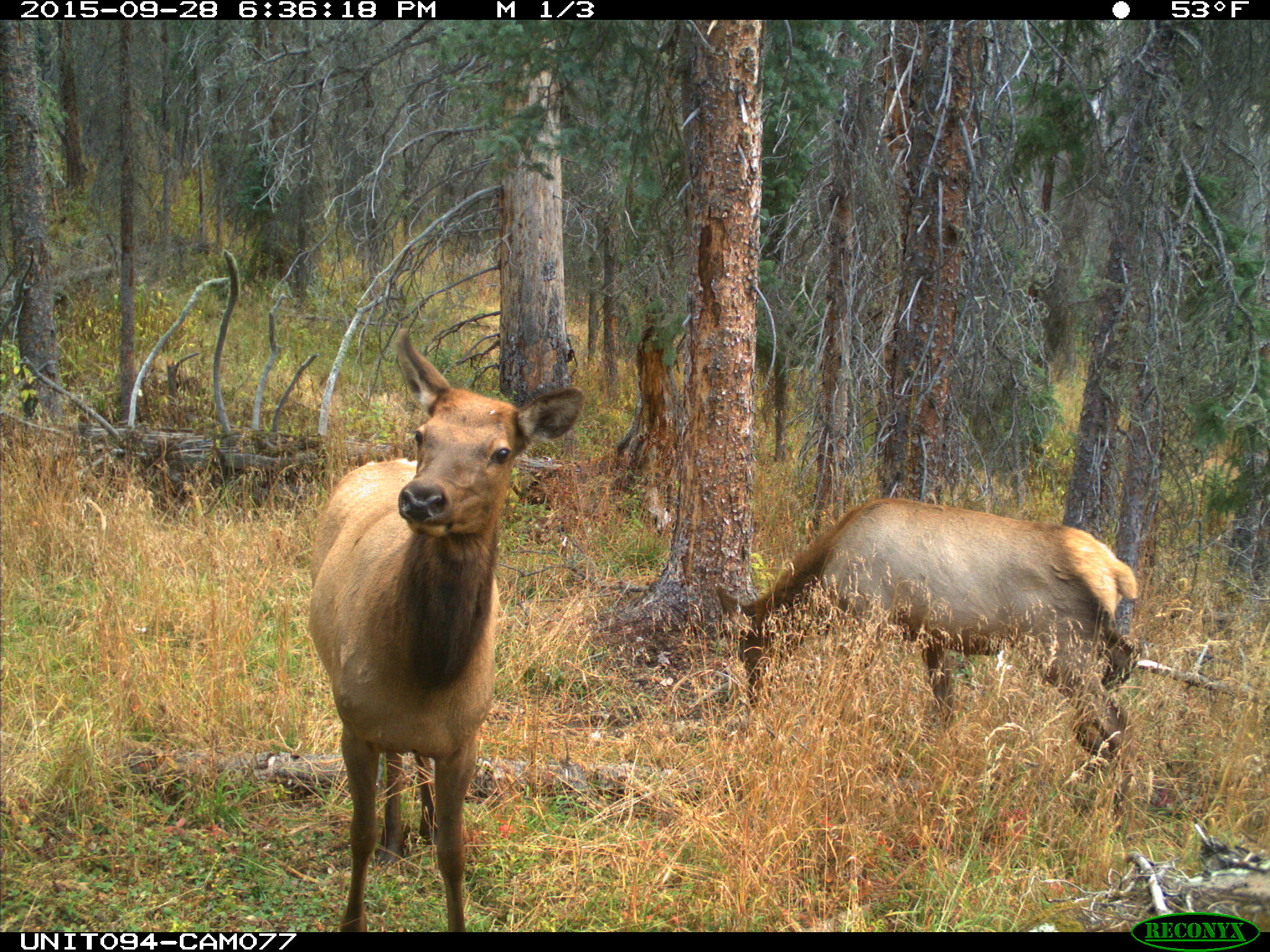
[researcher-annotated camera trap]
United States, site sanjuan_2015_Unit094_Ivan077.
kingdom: Animalia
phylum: Chordata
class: Mammalia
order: Artiodactyla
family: Cervidae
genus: Cervus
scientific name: Cervus elaphus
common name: red deer